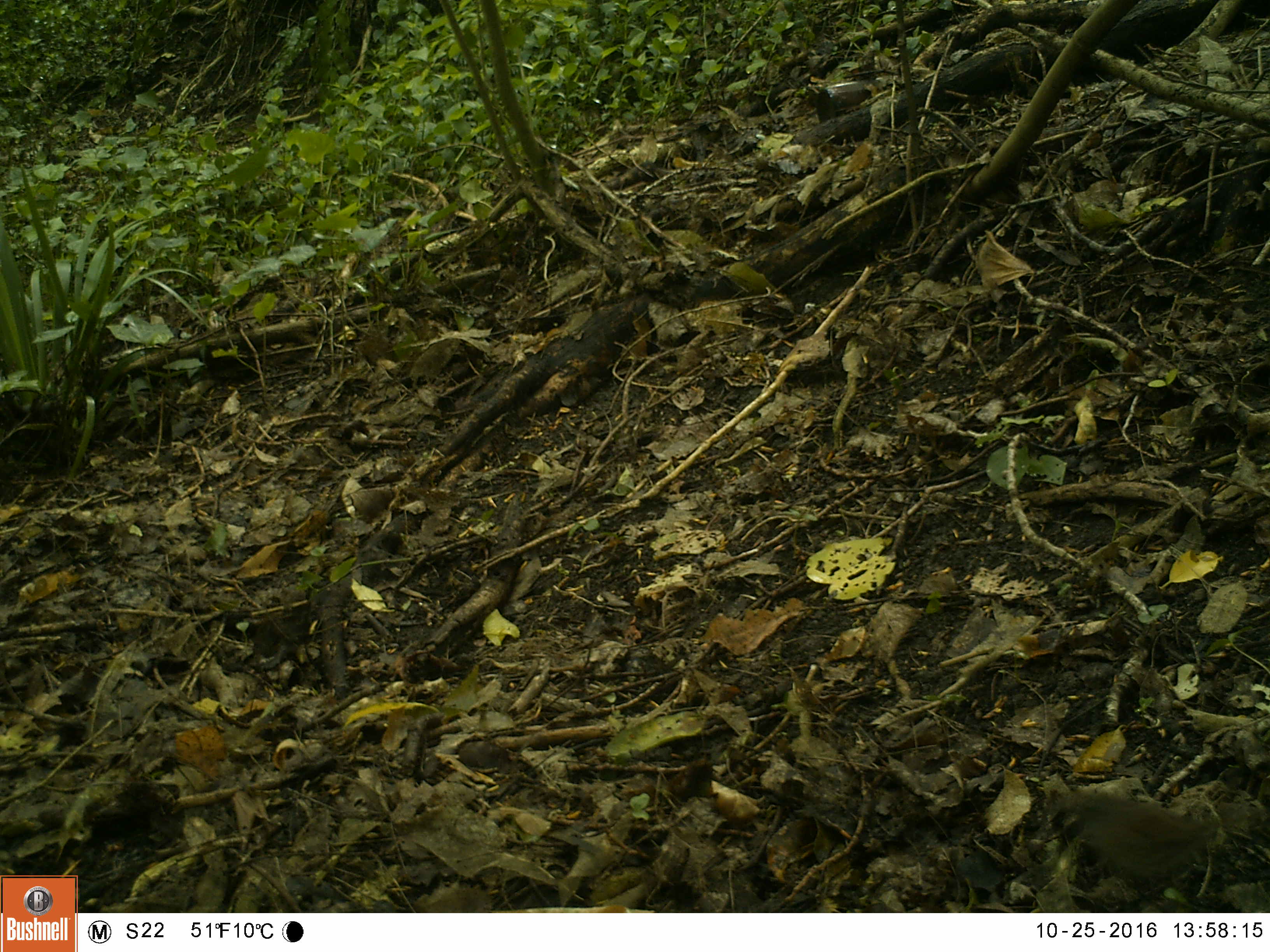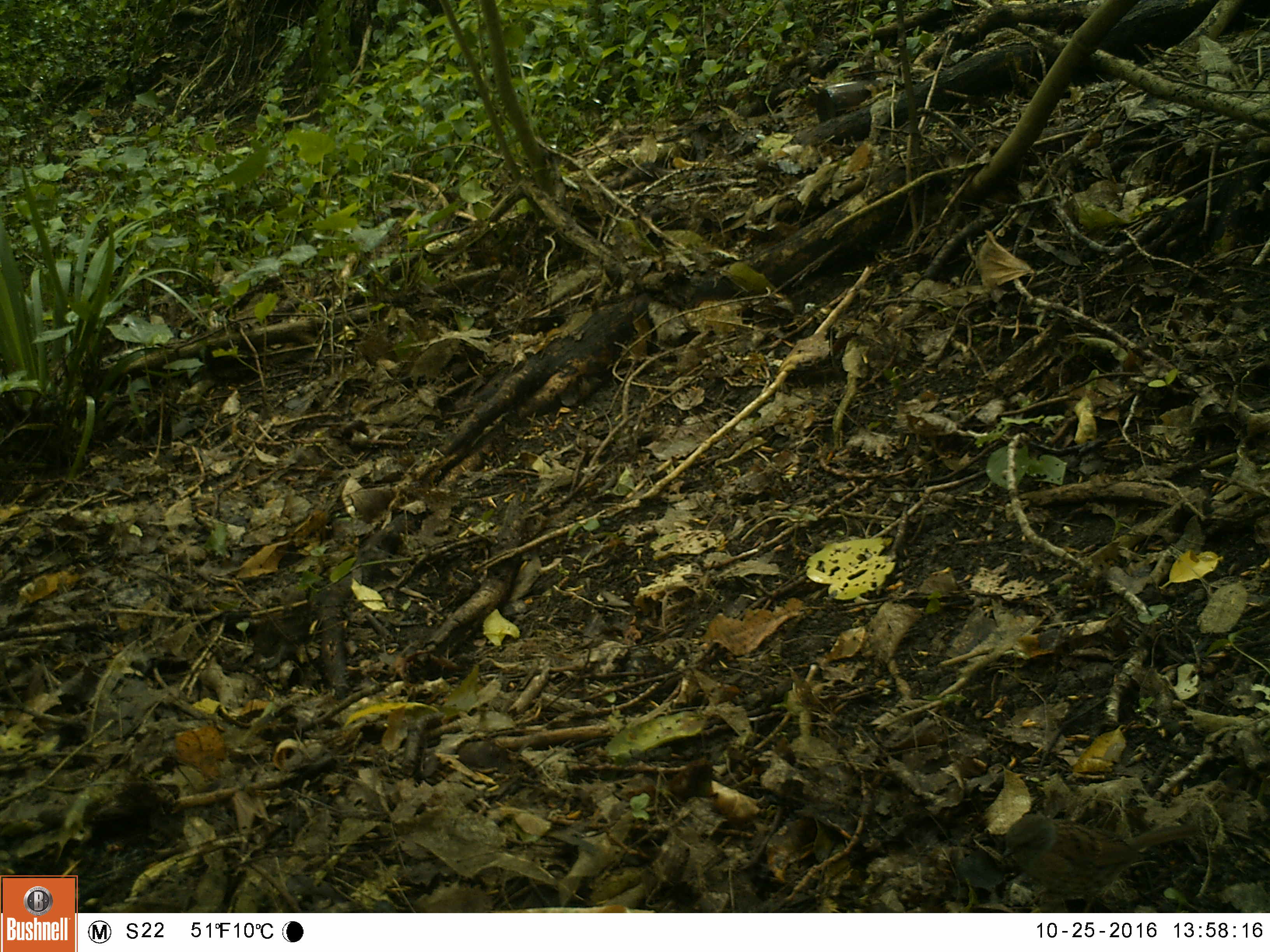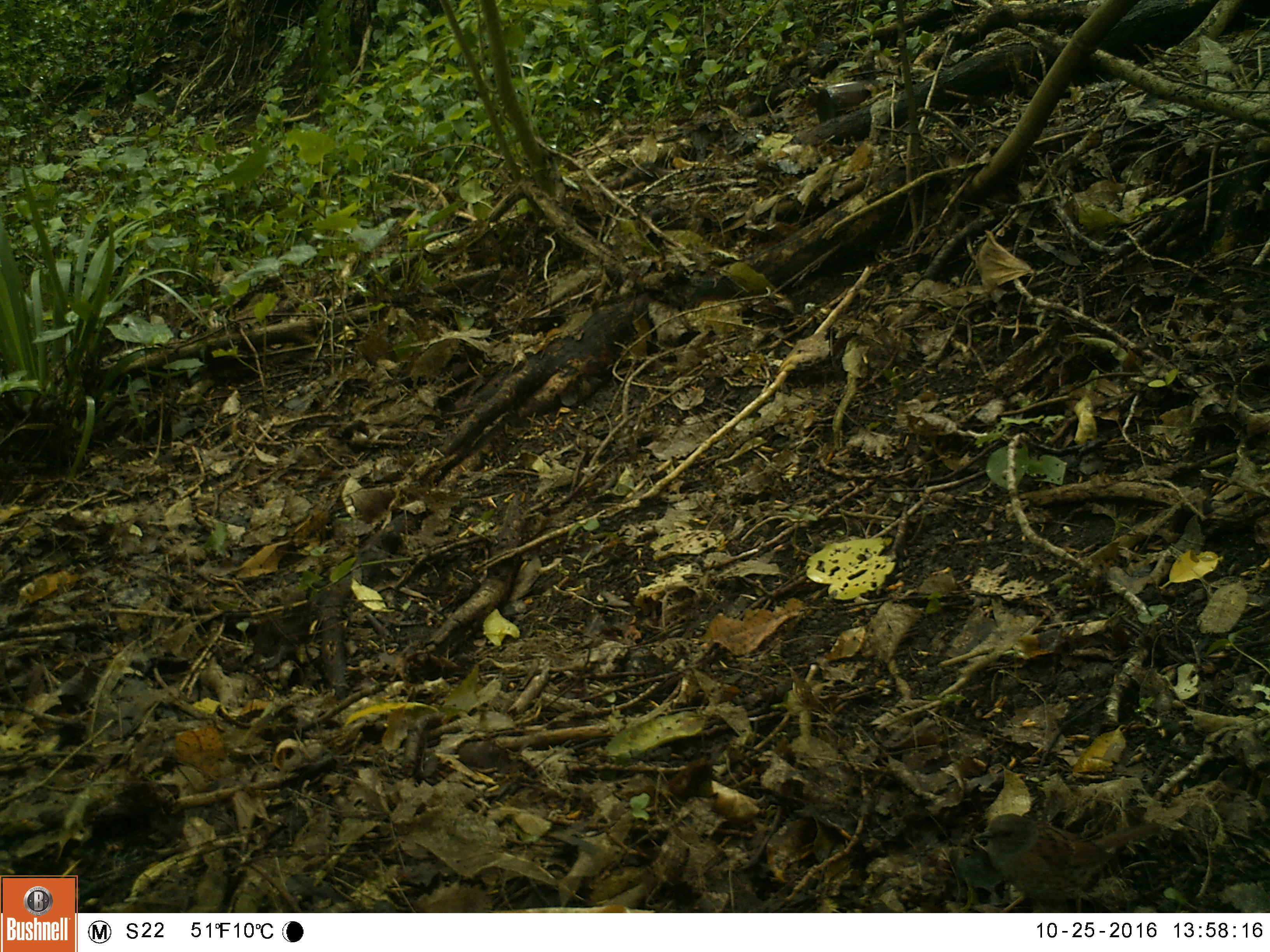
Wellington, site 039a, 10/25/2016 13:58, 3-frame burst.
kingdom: Animalia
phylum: Chordata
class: Aves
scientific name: Aves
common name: bird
Bird (Aves).